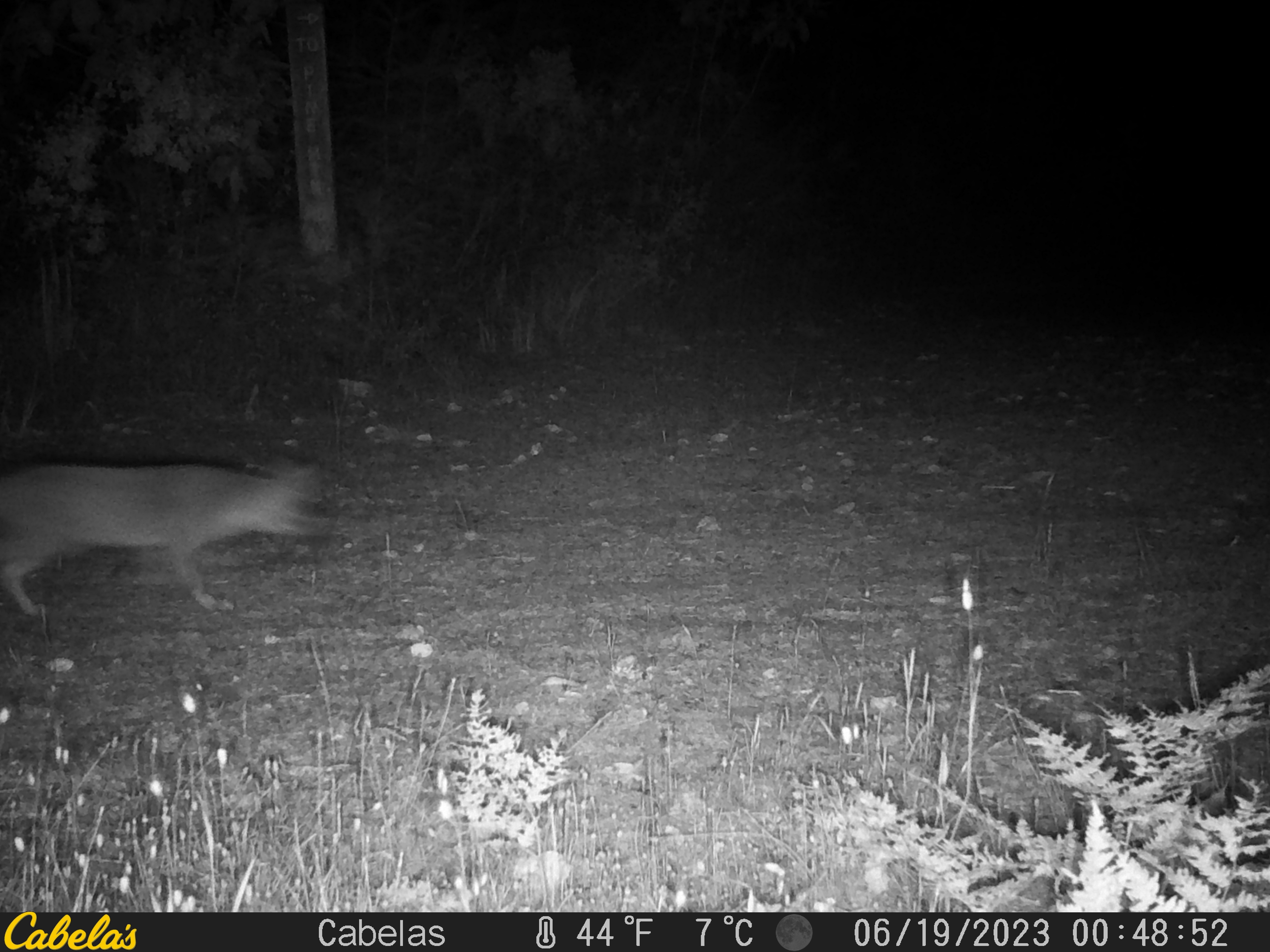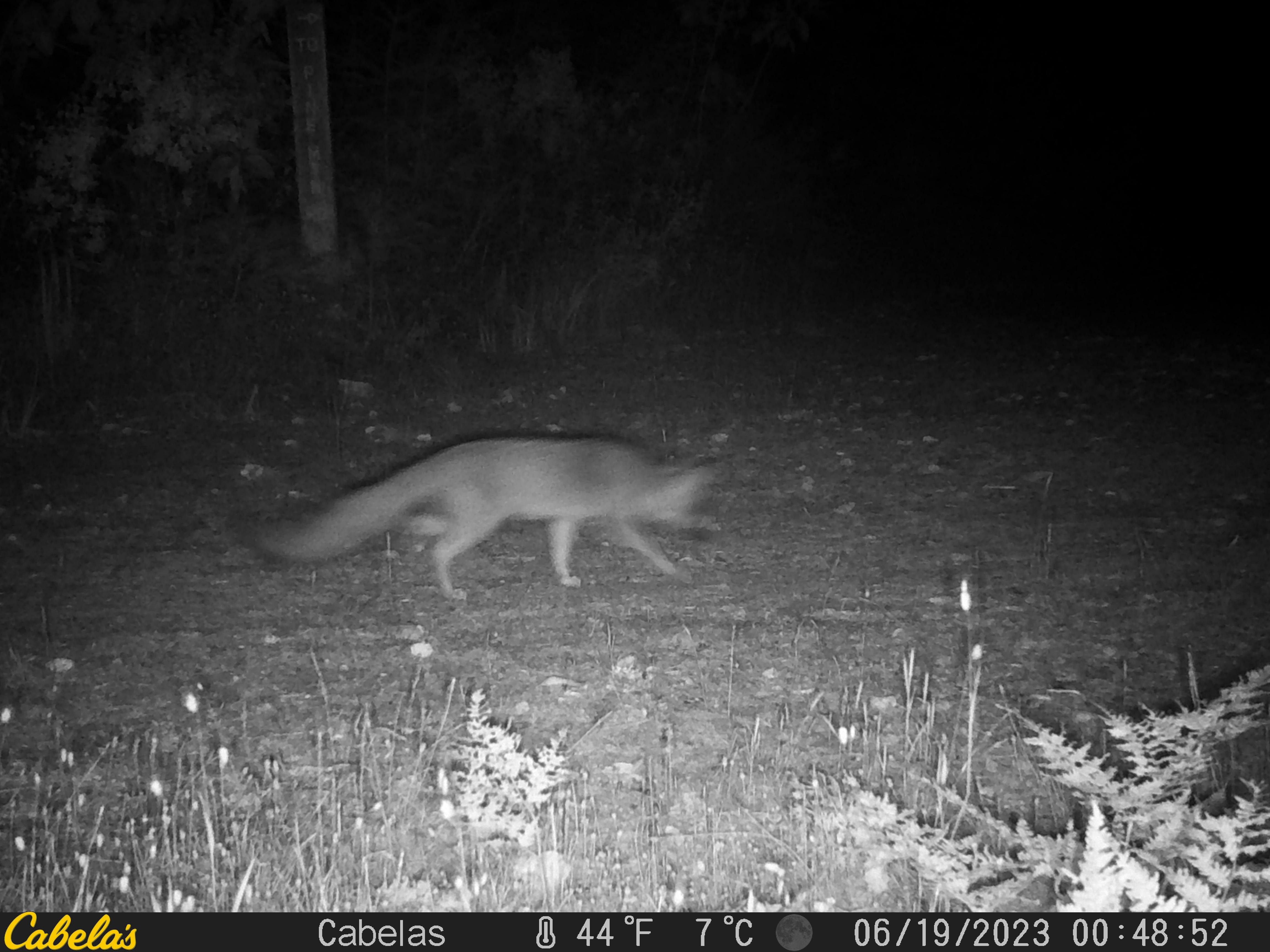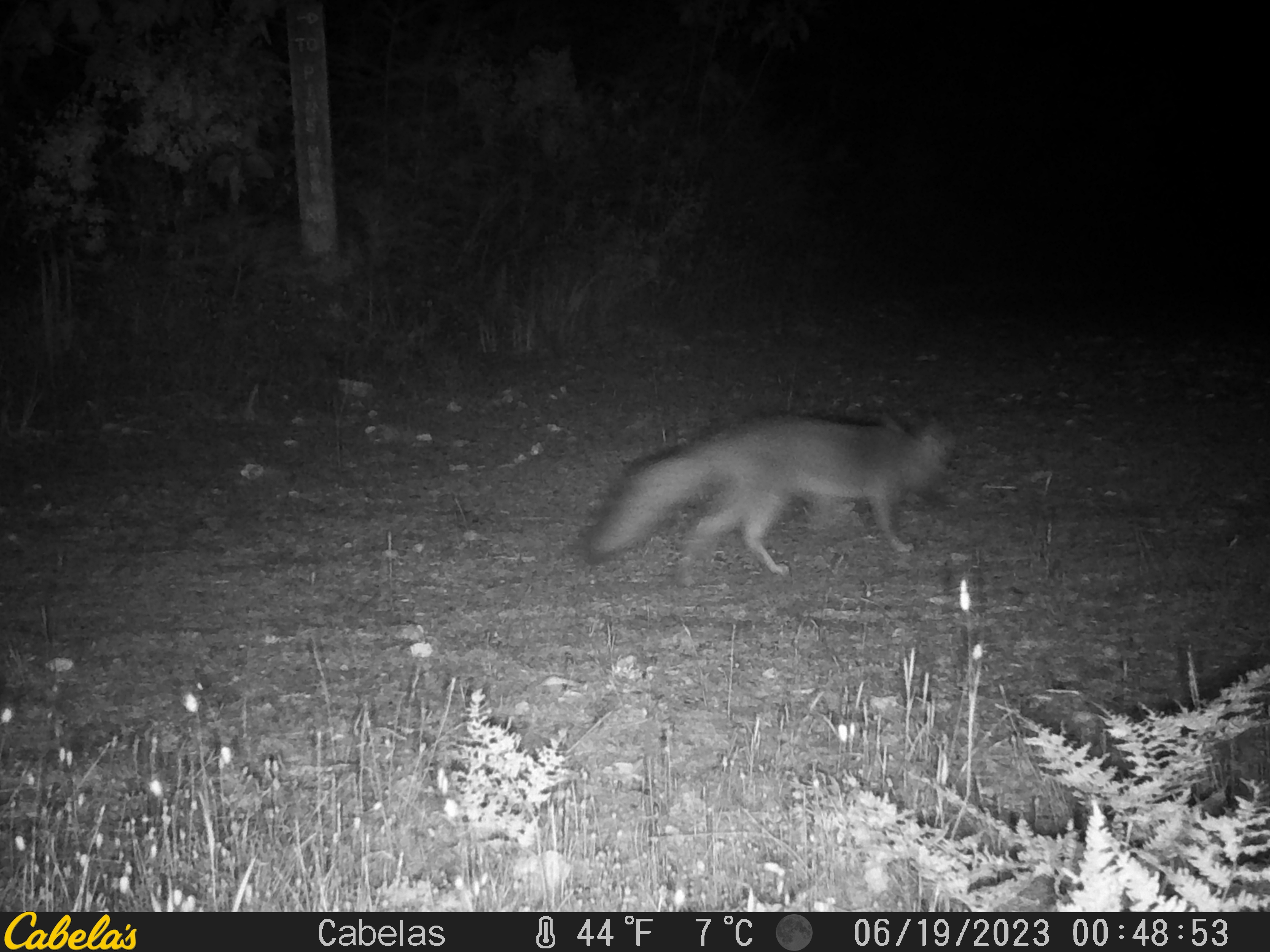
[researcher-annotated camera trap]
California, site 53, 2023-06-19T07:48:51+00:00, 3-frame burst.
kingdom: Animalia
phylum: Chordata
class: Mammalia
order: Carnivora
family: Canidae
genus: Urocyon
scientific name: Urocyon cinereoargenteus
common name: gray fox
Gray fox (Urocyon cinereoargenteus).